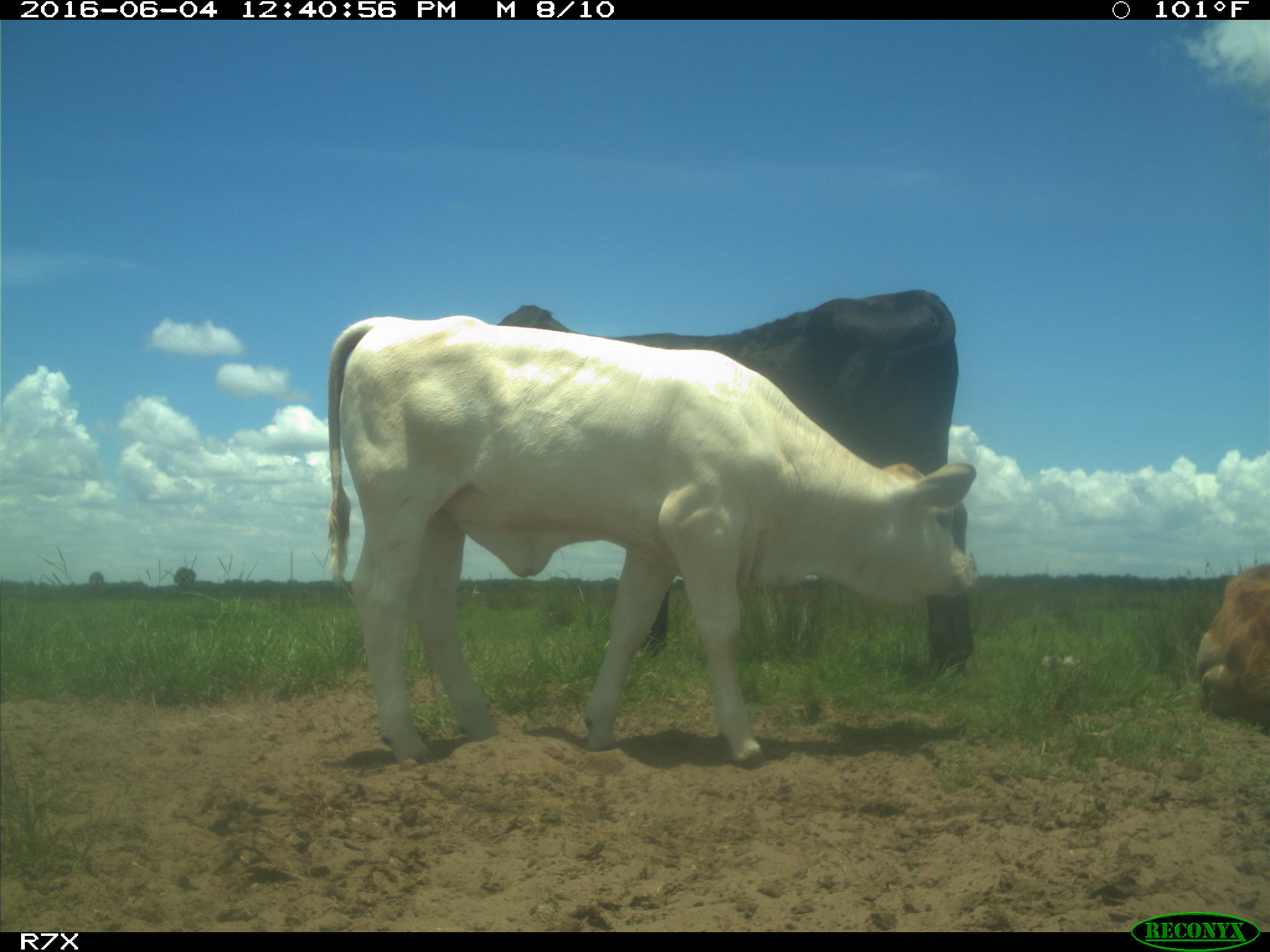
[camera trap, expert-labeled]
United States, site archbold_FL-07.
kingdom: Animalia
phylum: Chordata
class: Mammalia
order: Artiodactyla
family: Bovidae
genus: Bos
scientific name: Bos taurus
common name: domestic cow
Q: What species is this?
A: Bos taurus (domestic cow).